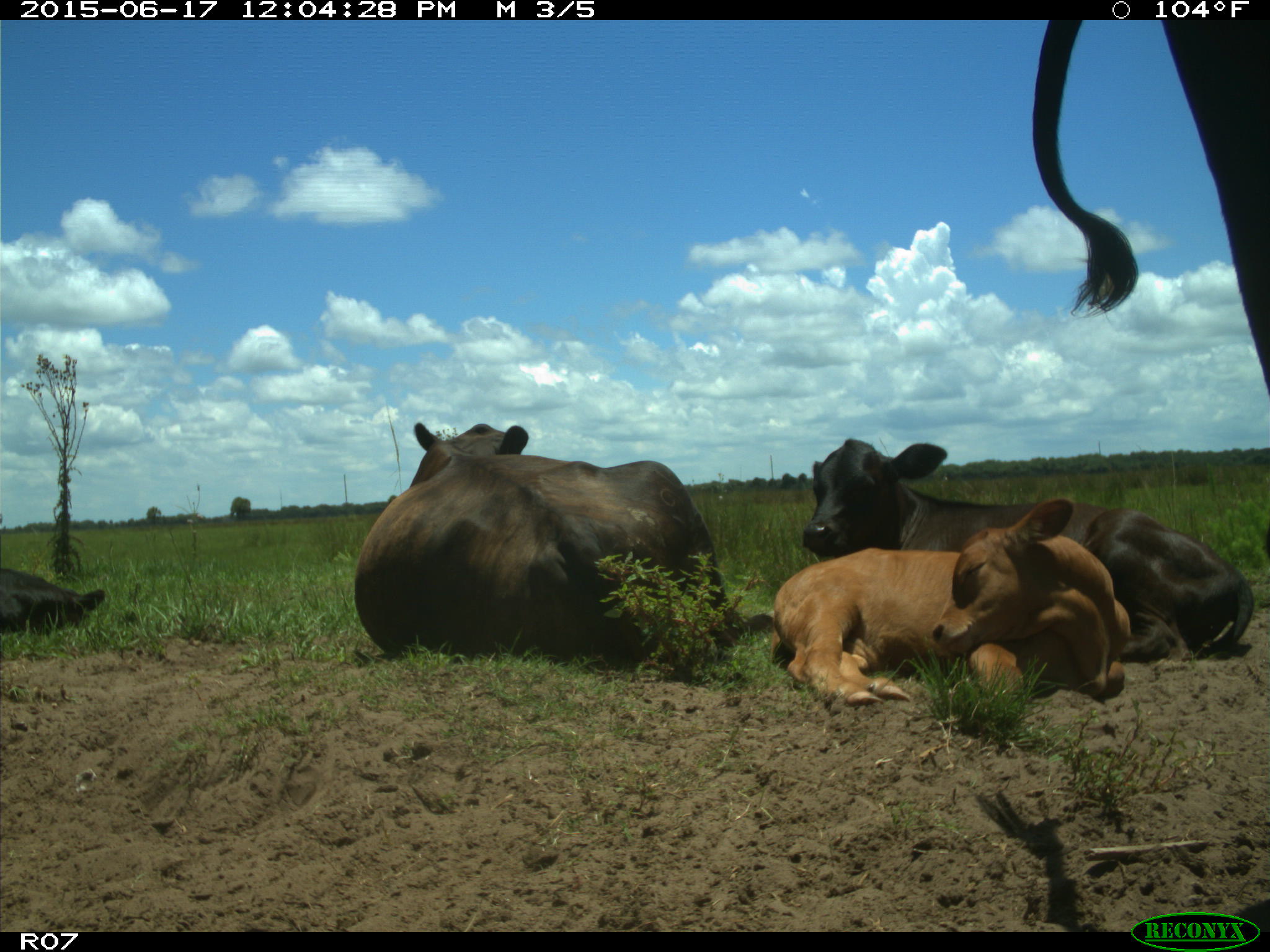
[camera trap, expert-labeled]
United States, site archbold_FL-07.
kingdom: Animalia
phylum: Chordata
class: Mammalia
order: Artiodactyla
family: Bovidae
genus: Bos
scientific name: Bos taurus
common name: domestic cow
Bos taurus (domestic cow).